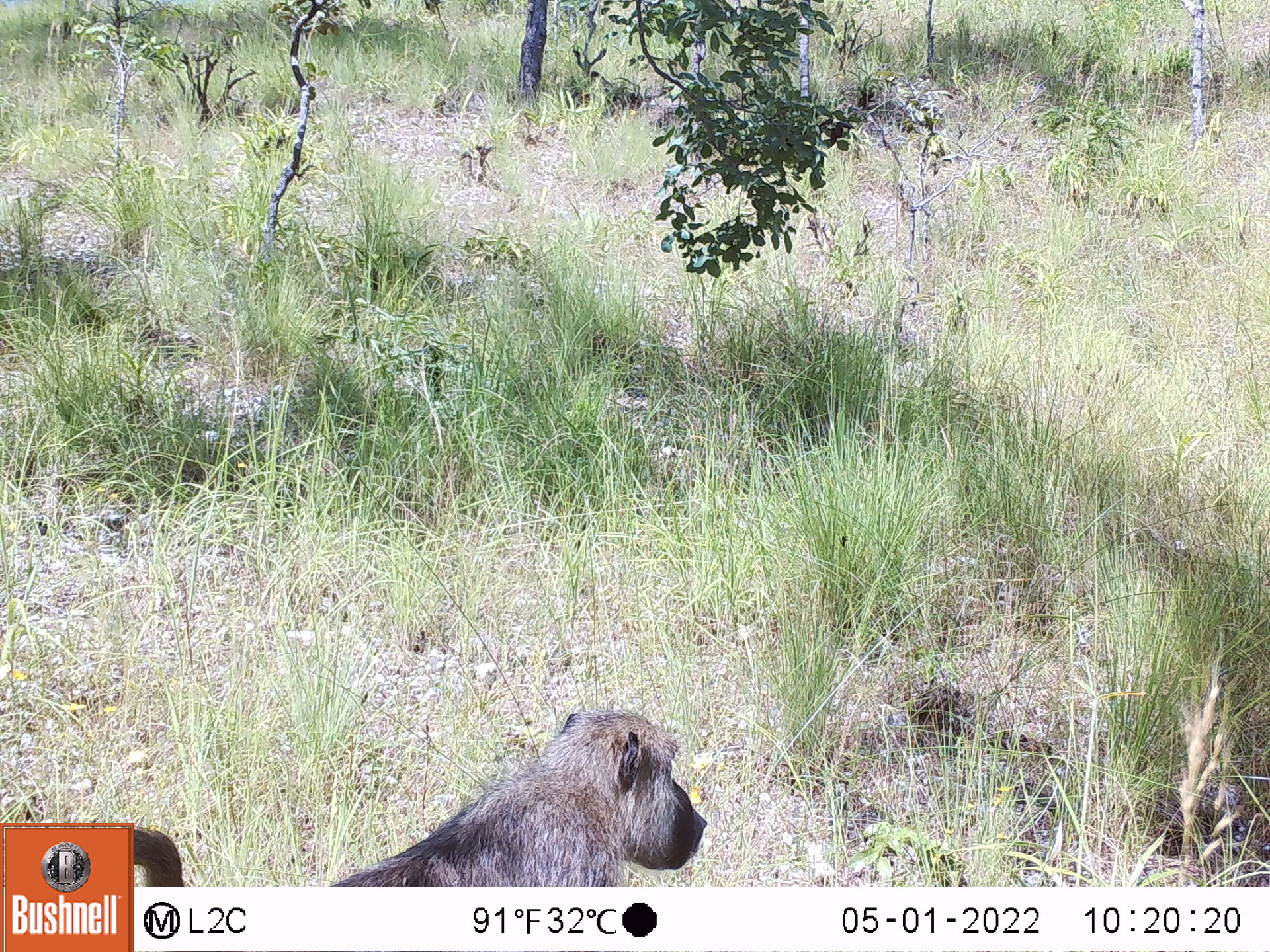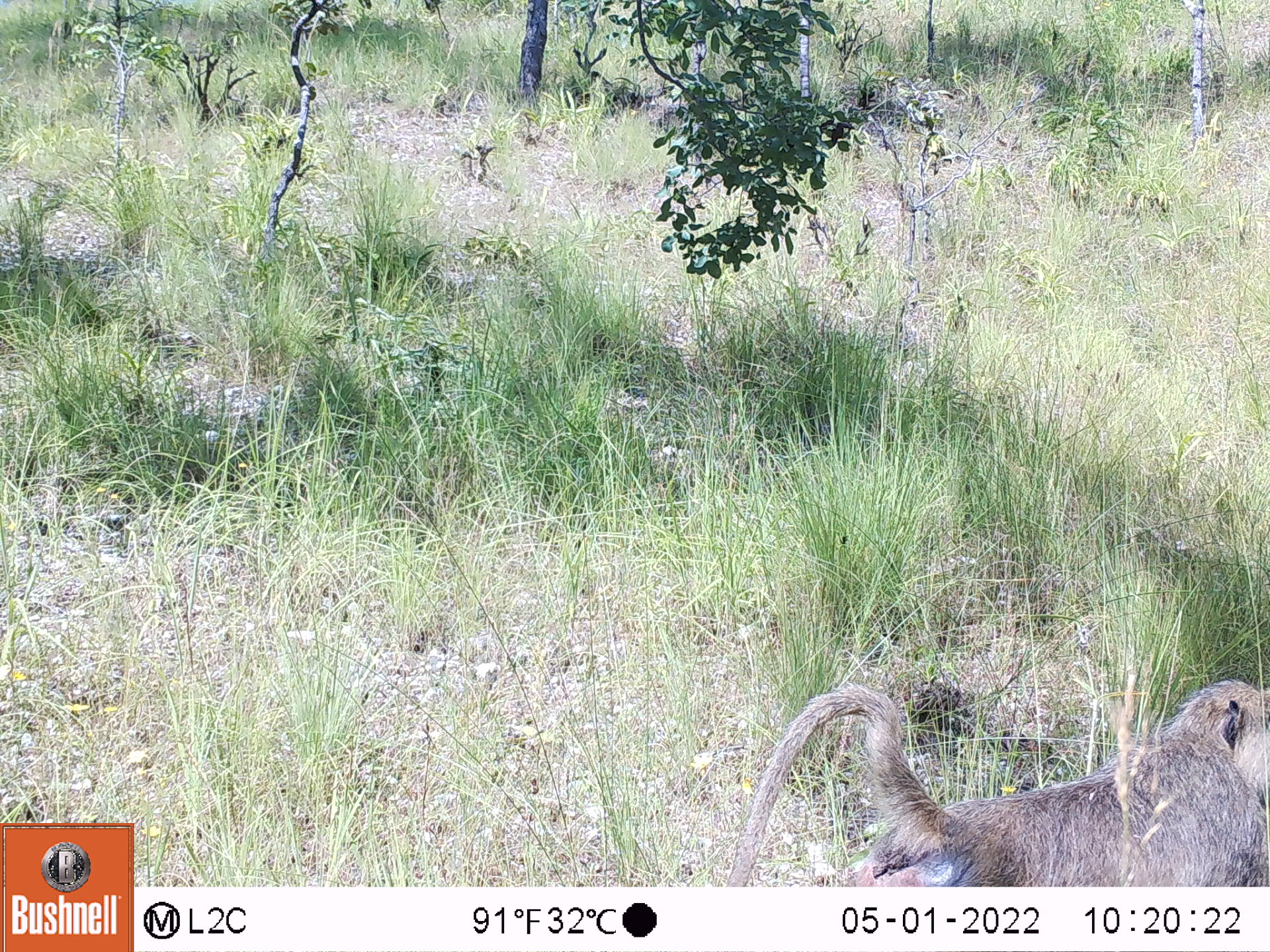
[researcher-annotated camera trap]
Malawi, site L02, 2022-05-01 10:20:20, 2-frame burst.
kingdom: Animalia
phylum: Chordata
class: Mammalia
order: Primates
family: Cercopithecidae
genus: Papio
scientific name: Papio cynocephalus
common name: yellow baboon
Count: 1.